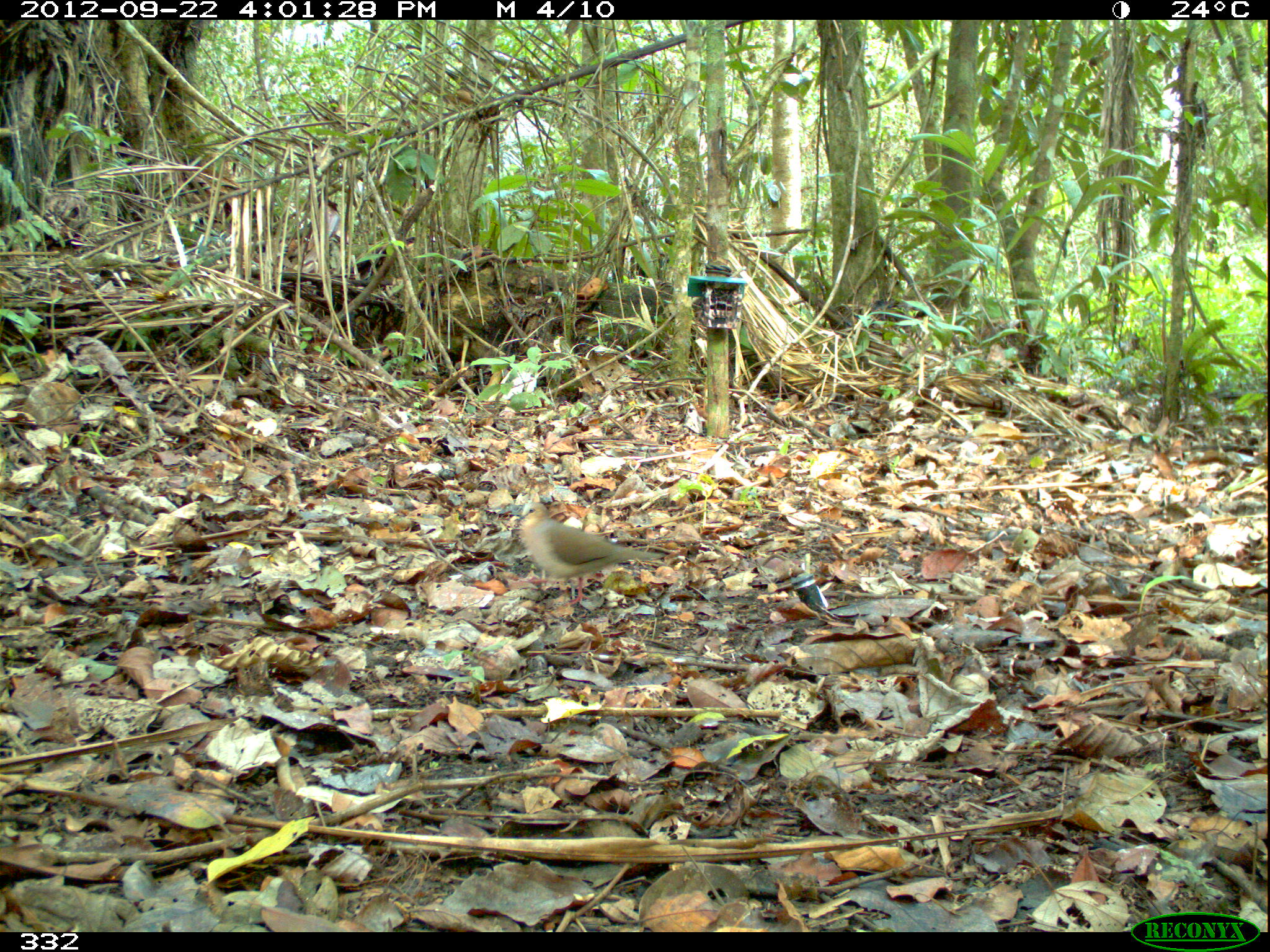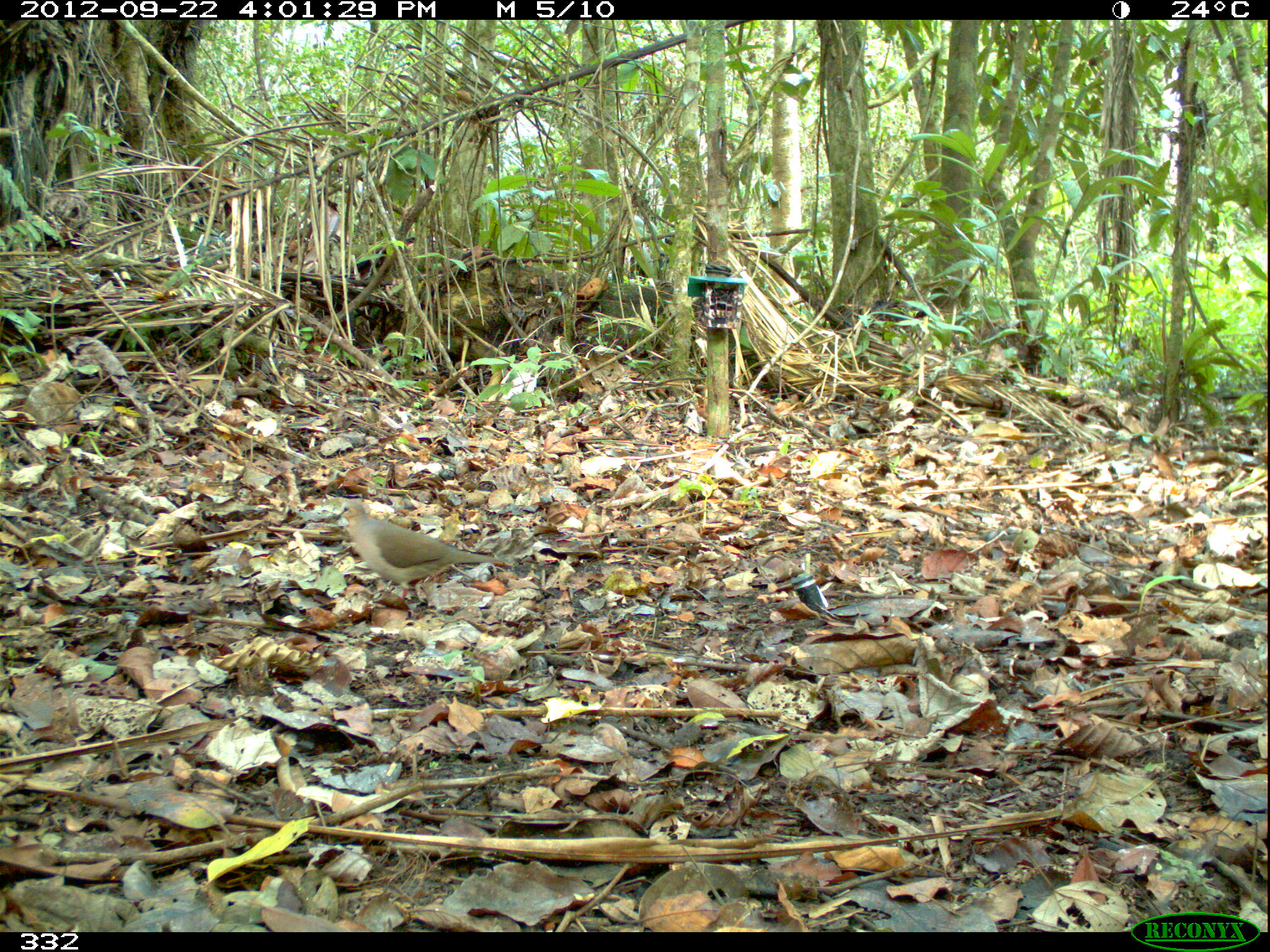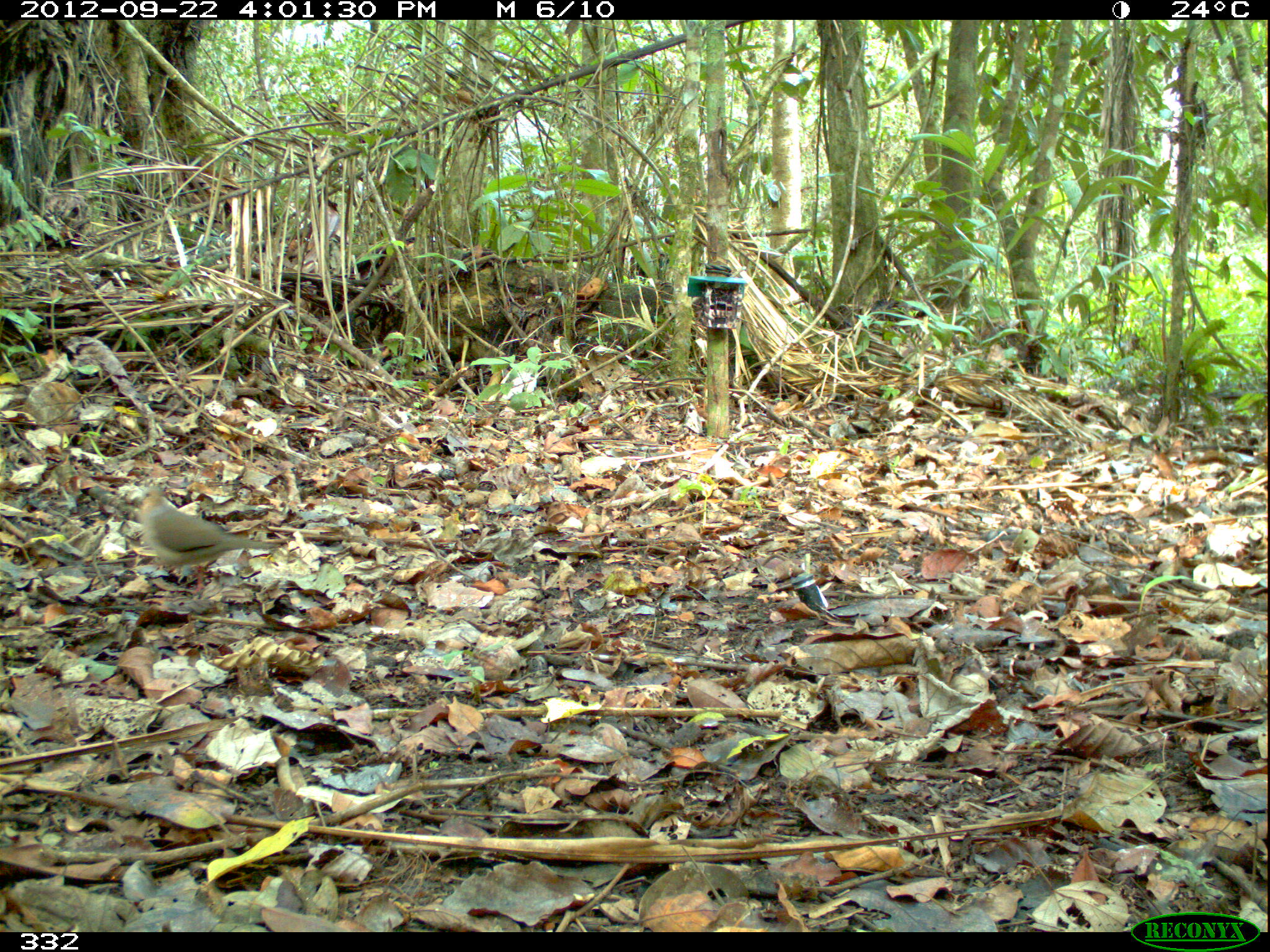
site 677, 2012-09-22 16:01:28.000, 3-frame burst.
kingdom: Animalia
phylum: Chordata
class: Aves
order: Columbiformes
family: Columbidae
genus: Leptotila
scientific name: Leptotila rufaxilla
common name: gray-fronted dove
Leptotila rufaxilla (gray-fronted dove).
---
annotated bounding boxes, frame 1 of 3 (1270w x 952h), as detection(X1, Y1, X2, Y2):
leptotila rufaxilla: detection(515, 500, 660, 603)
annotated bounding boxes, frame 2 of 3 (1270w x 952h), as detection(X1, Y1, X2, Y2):
leptotila rufaxilla: detection(334, 502, 501, 600)